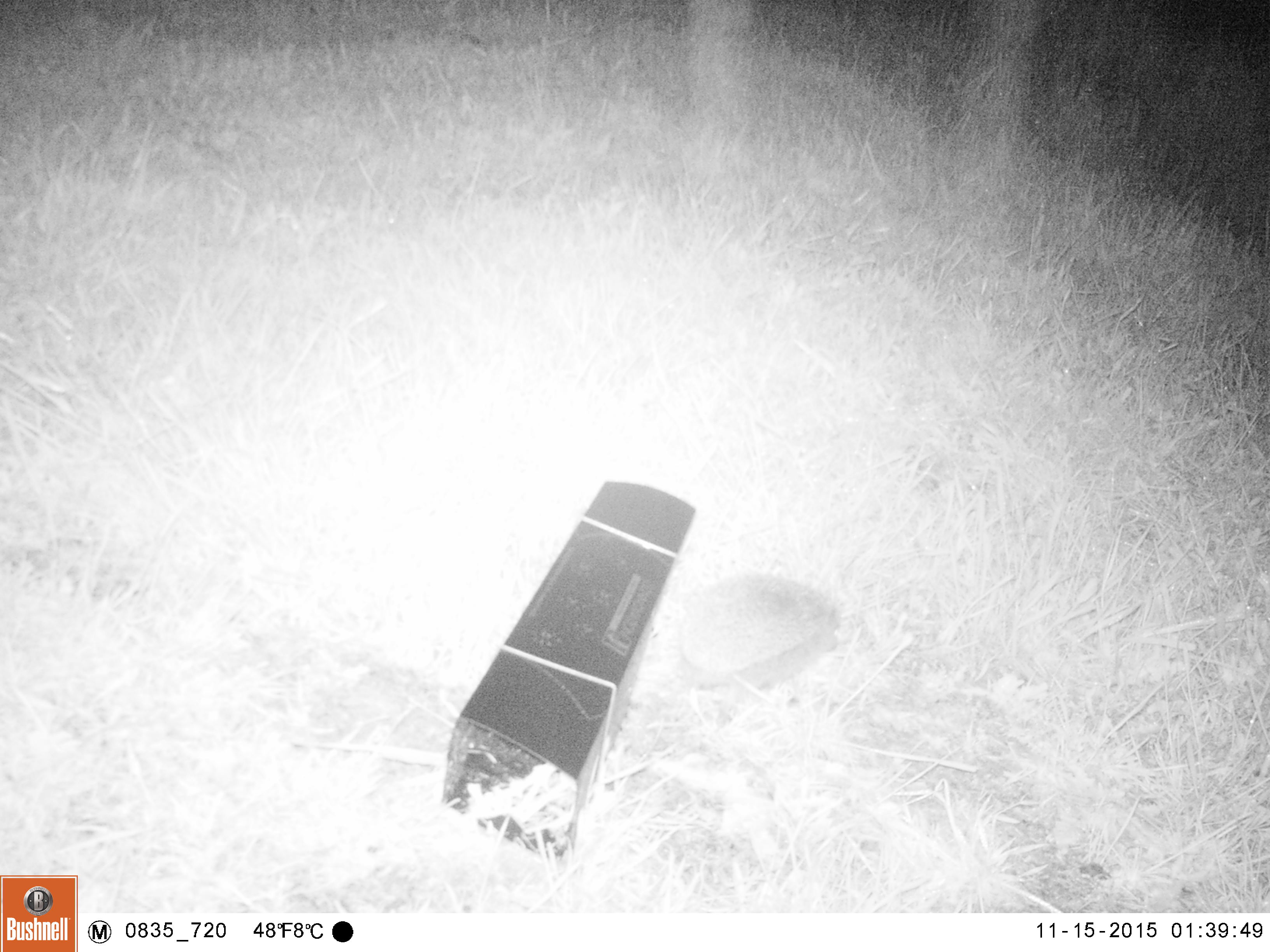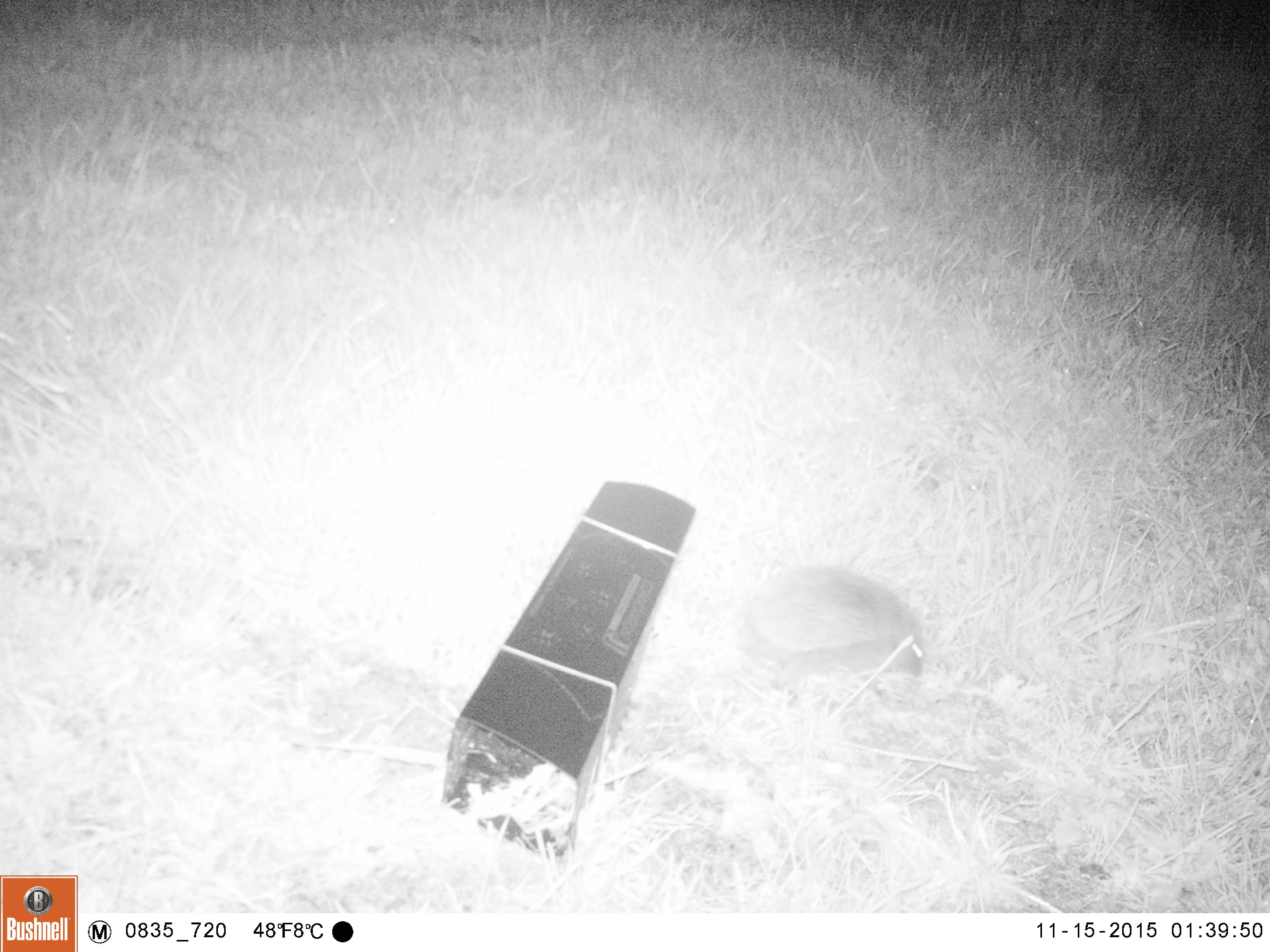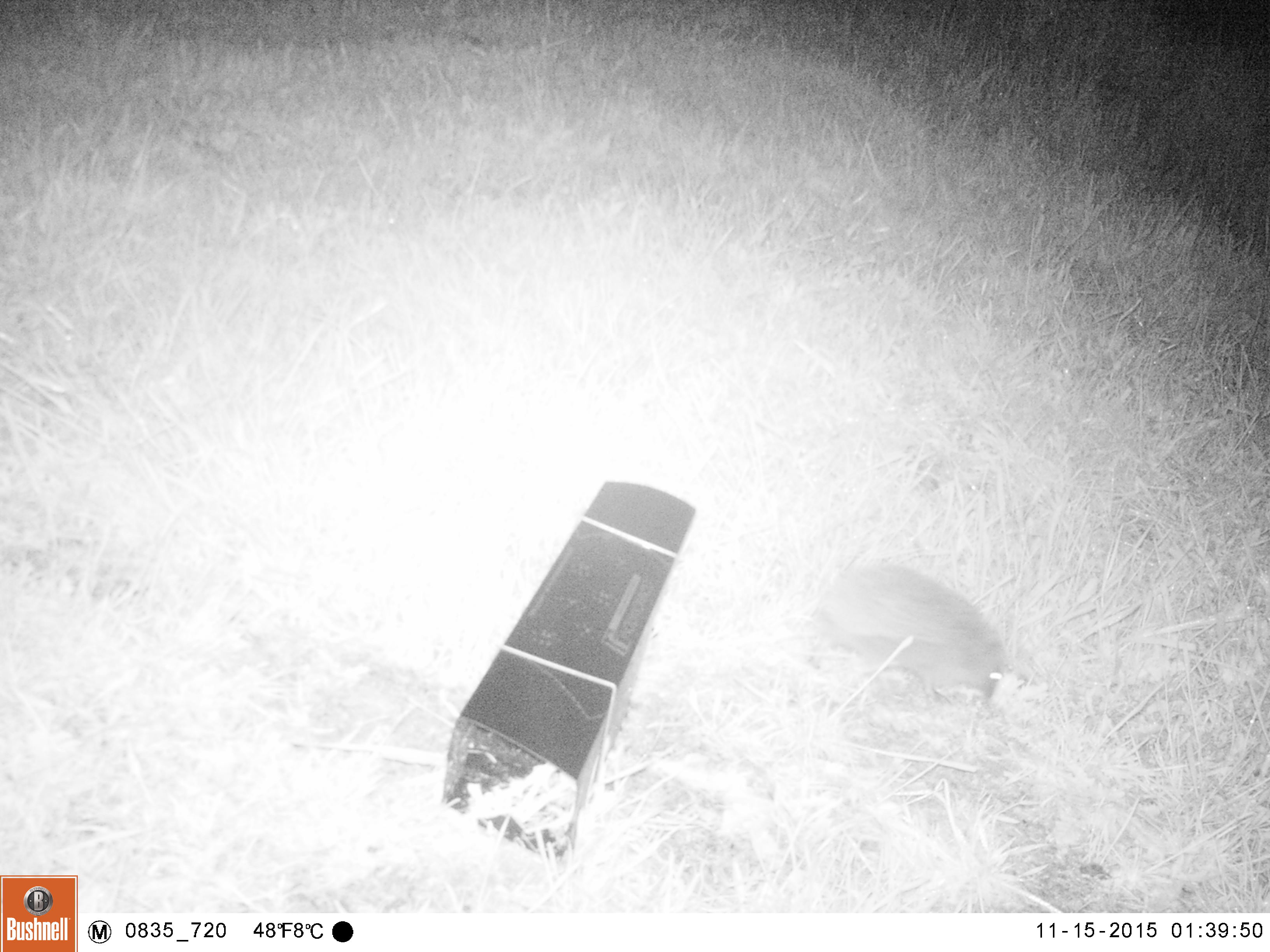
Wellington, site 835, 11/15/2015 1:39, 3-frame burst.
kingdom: Animalia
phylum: Chordata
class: Mammalia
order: Eulipotyphla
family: Erinaceidae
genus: Erinaceus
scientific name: Erinaceus europaeus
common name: hedgehog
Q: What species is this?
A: Hedgehog (Erinaceus europaeus).